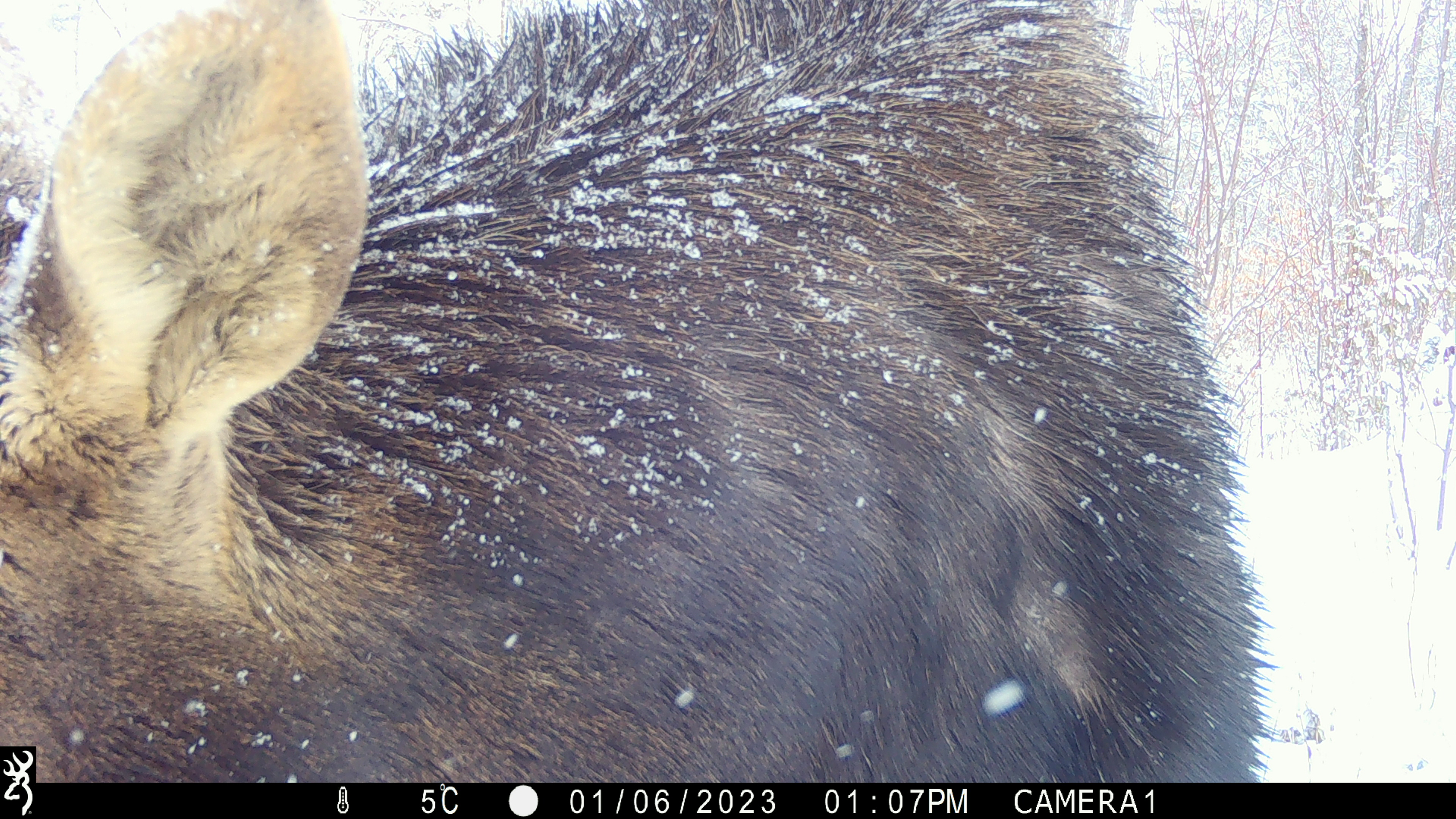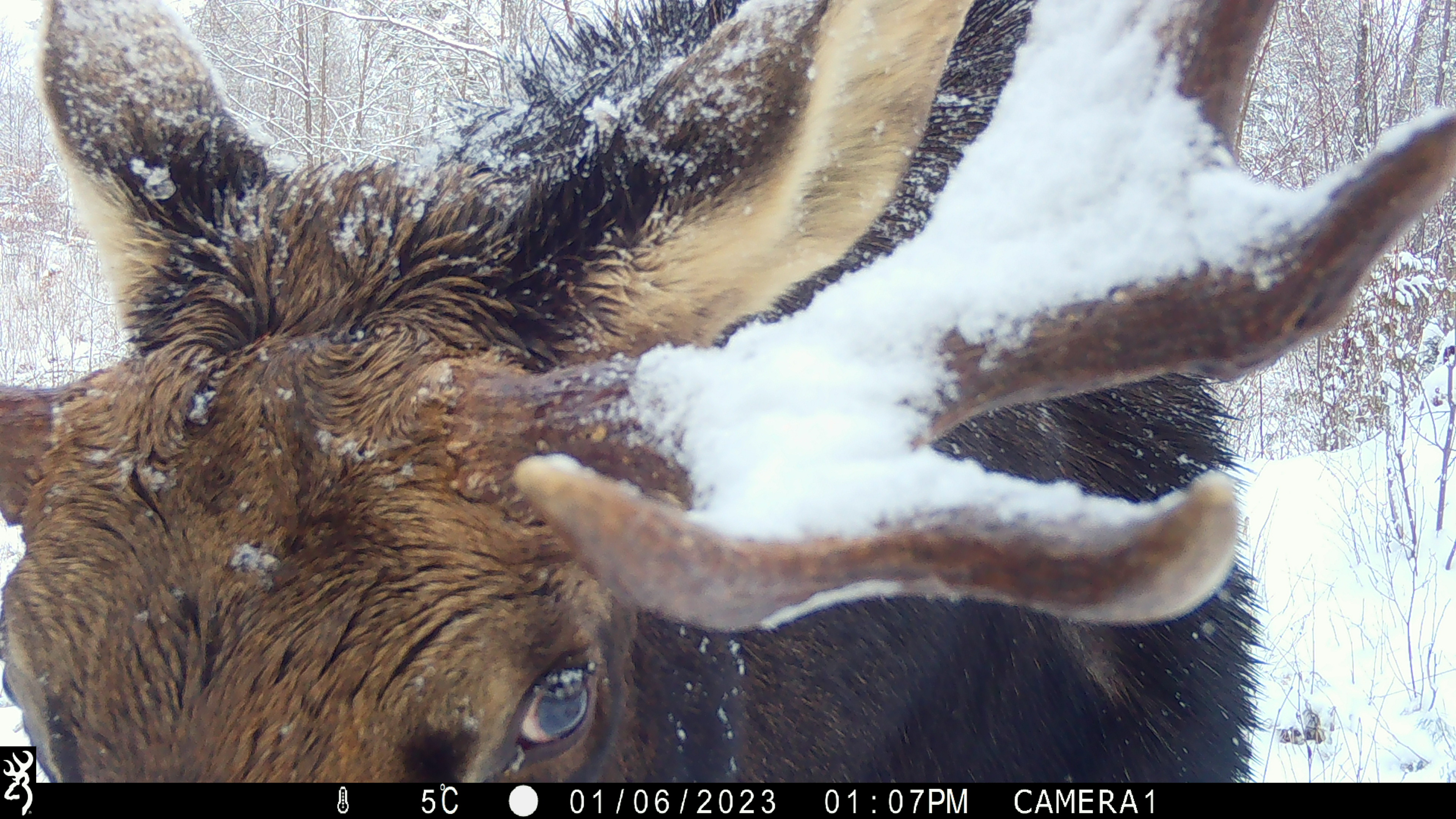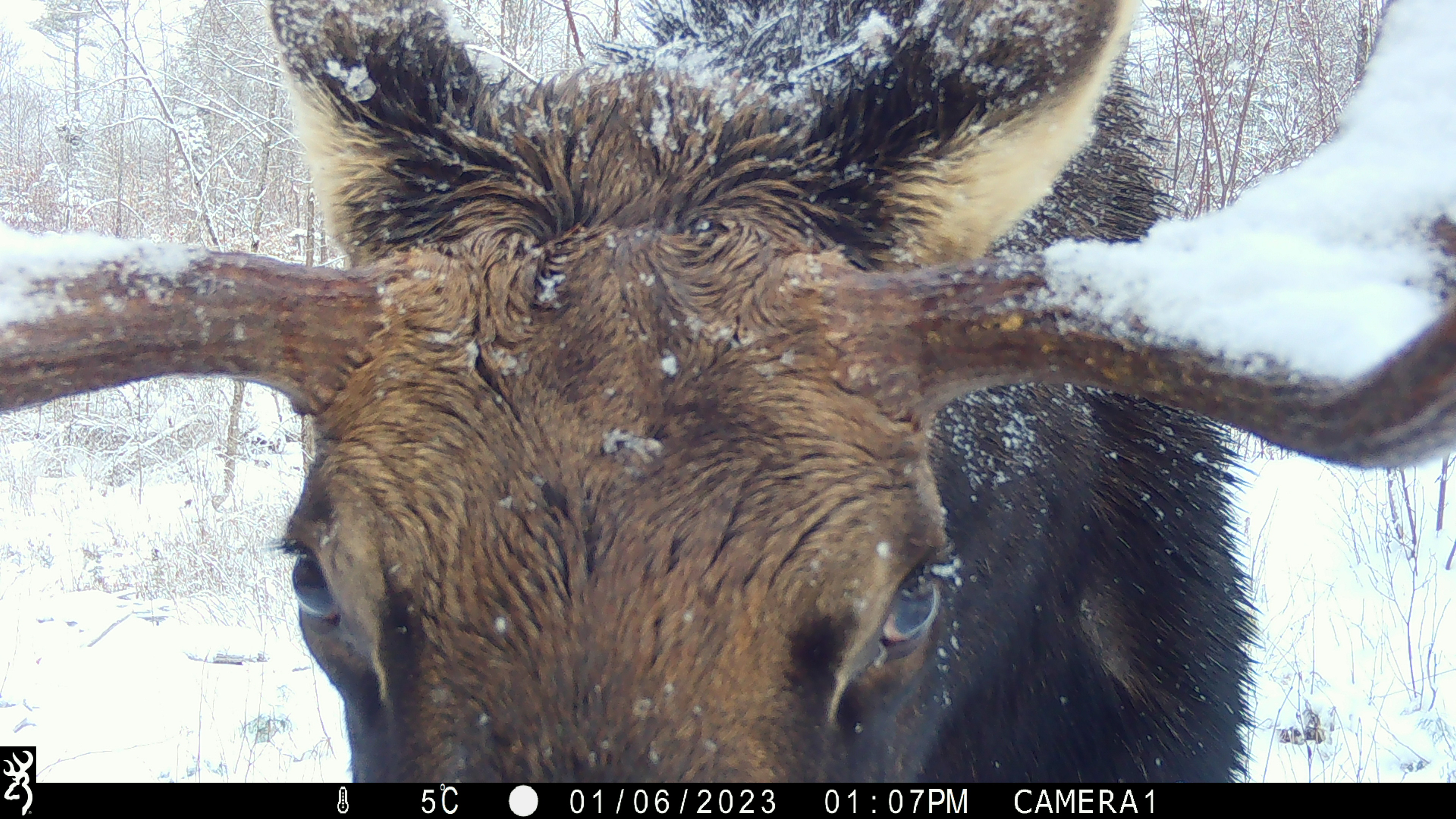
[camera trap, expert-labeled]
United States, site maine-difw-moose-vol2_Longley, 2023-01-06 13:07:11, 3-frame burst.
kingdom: Animalia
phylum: Chordata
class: Mammalia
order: Artiodactyla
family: Cervidae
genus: Alces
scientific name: Alces alces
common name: moose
Moose (Alces alces).